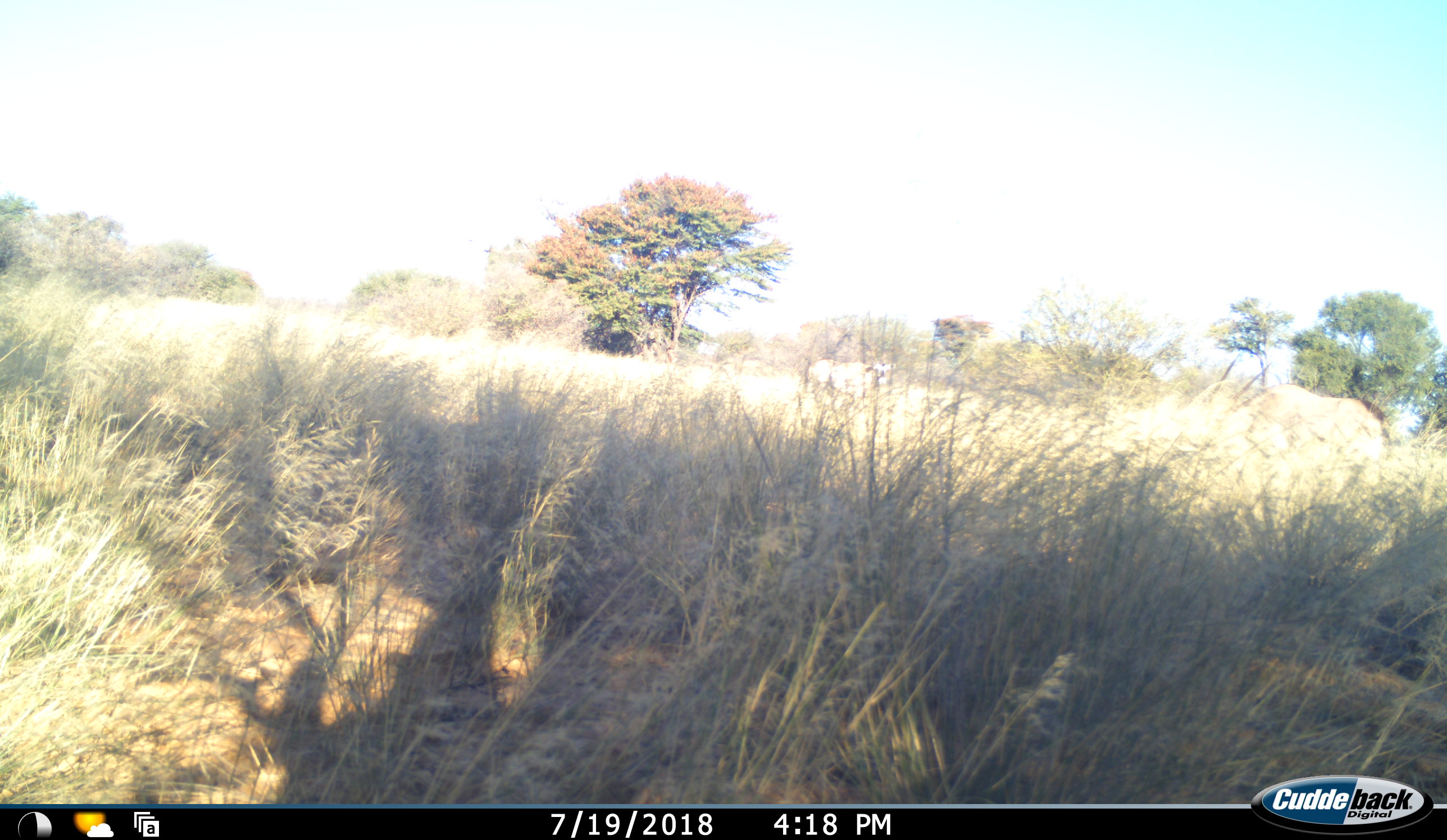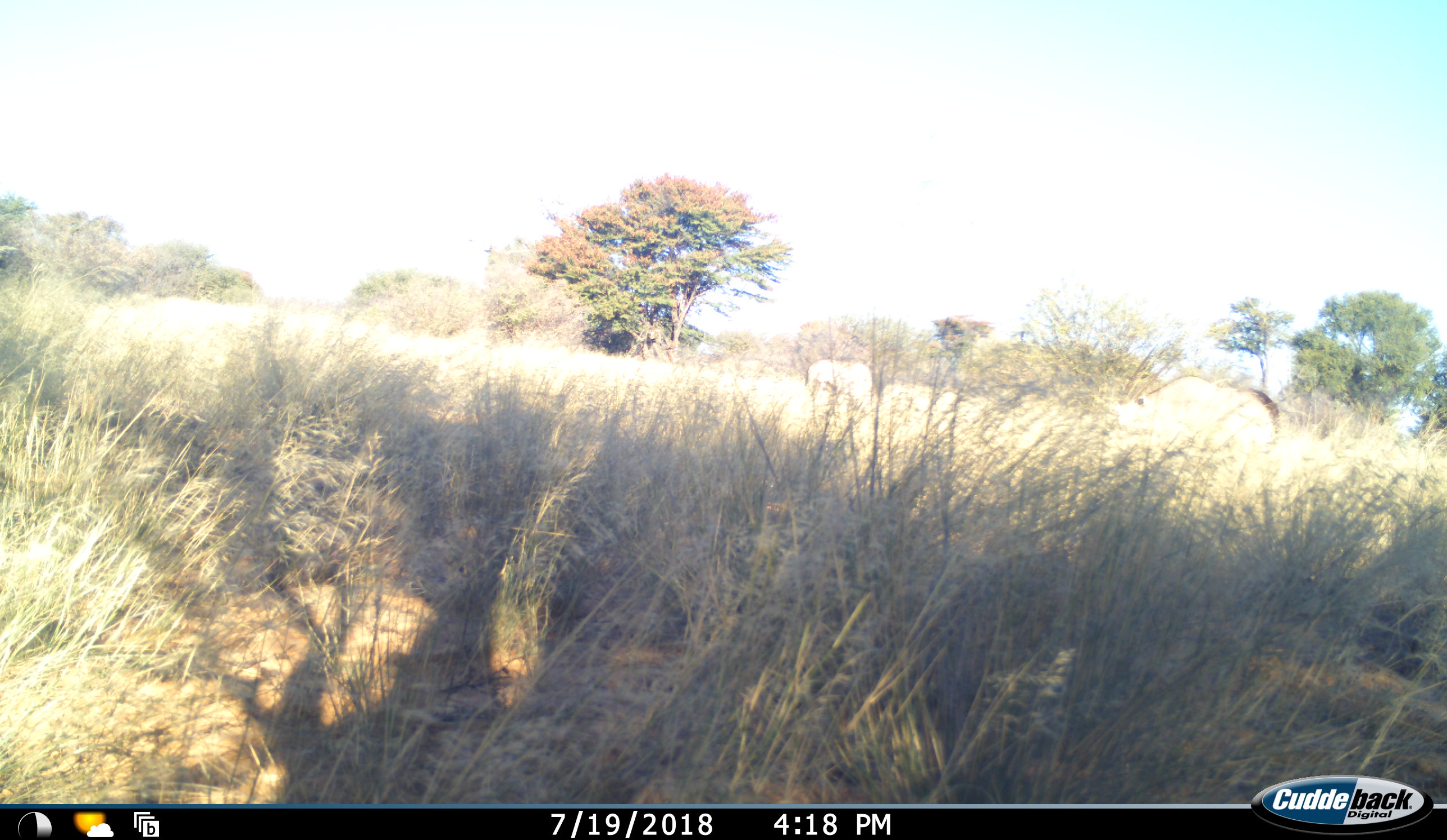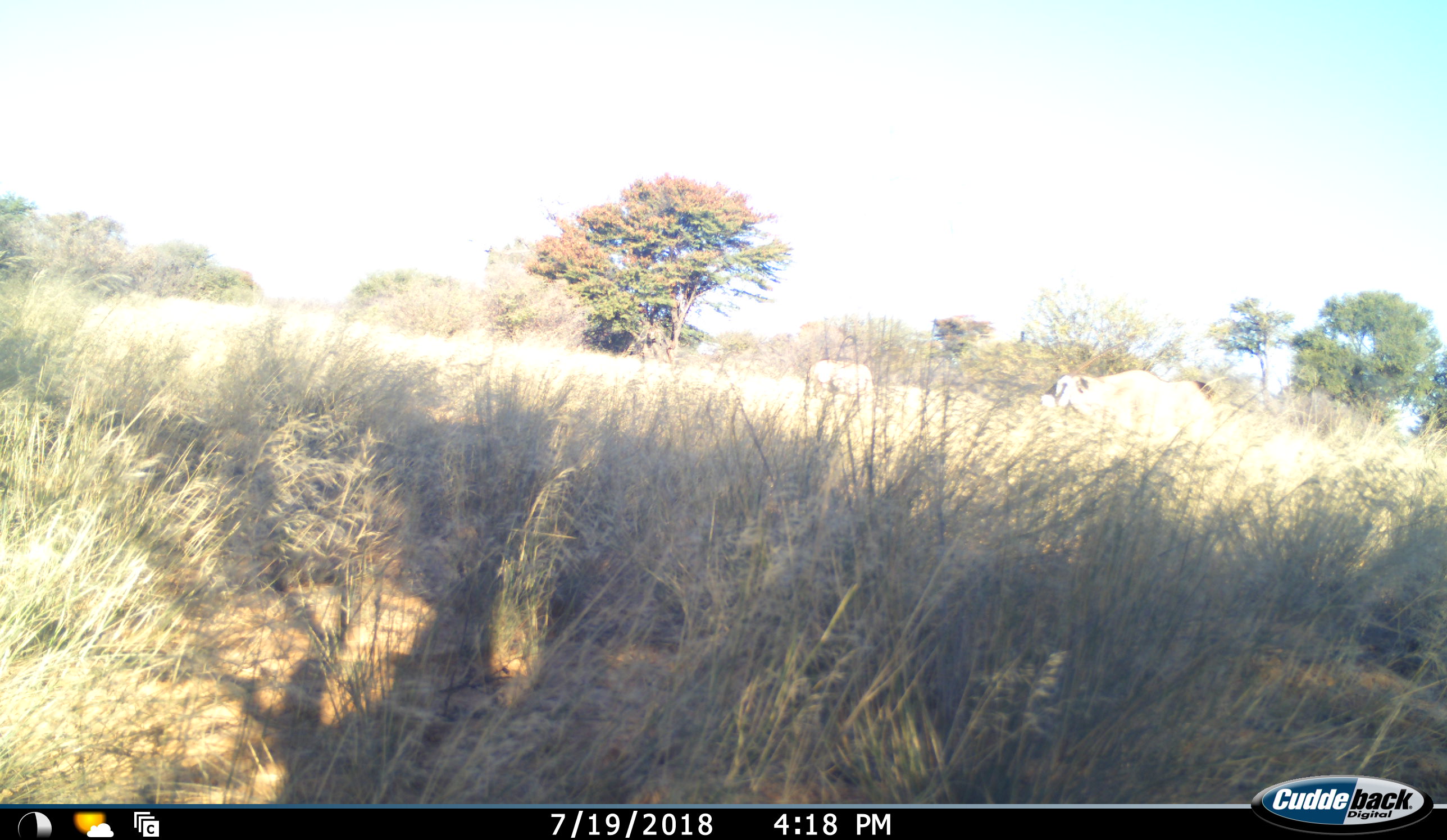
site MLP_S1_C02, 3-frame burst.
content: unidentified animal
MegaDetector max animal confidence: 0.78